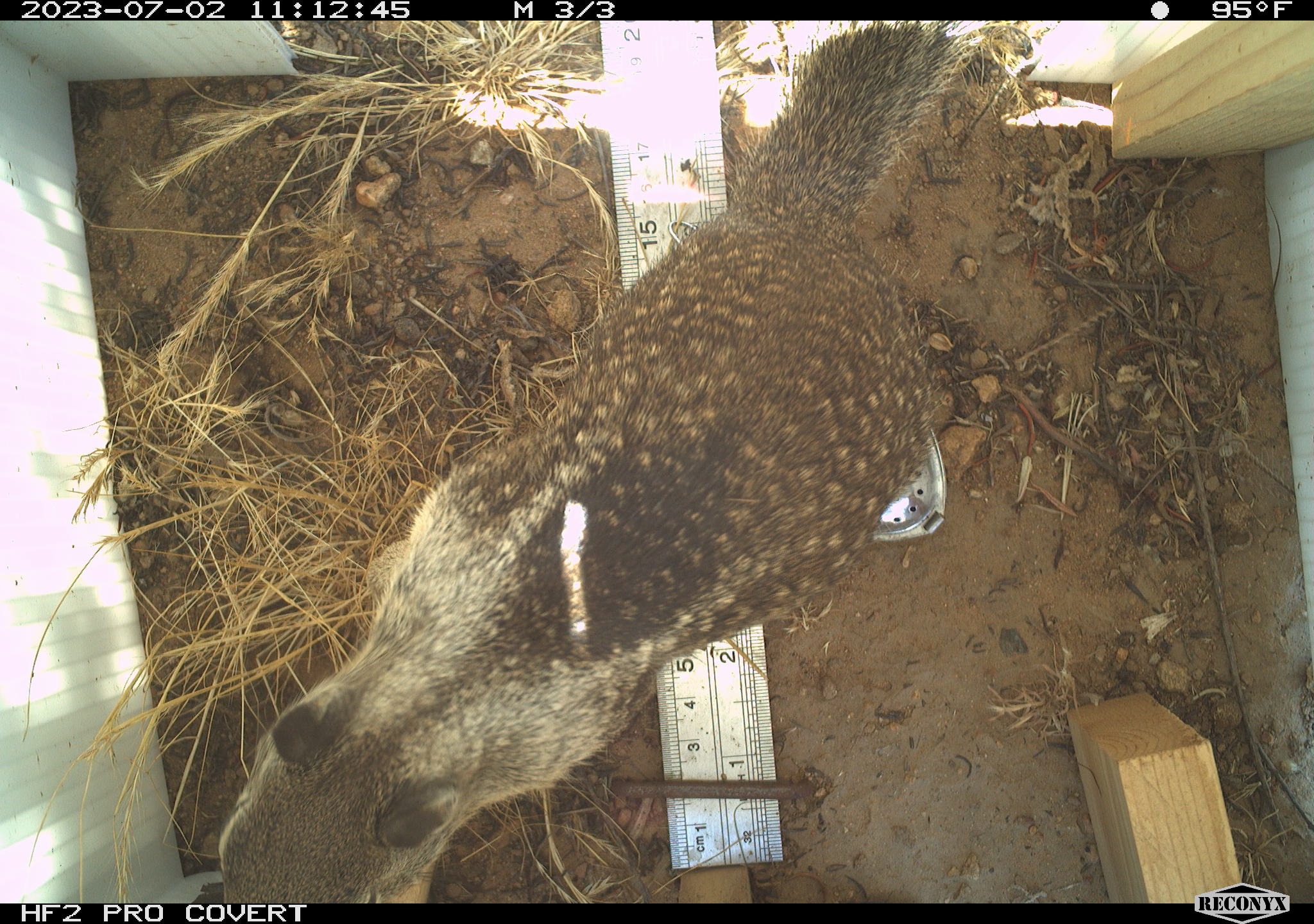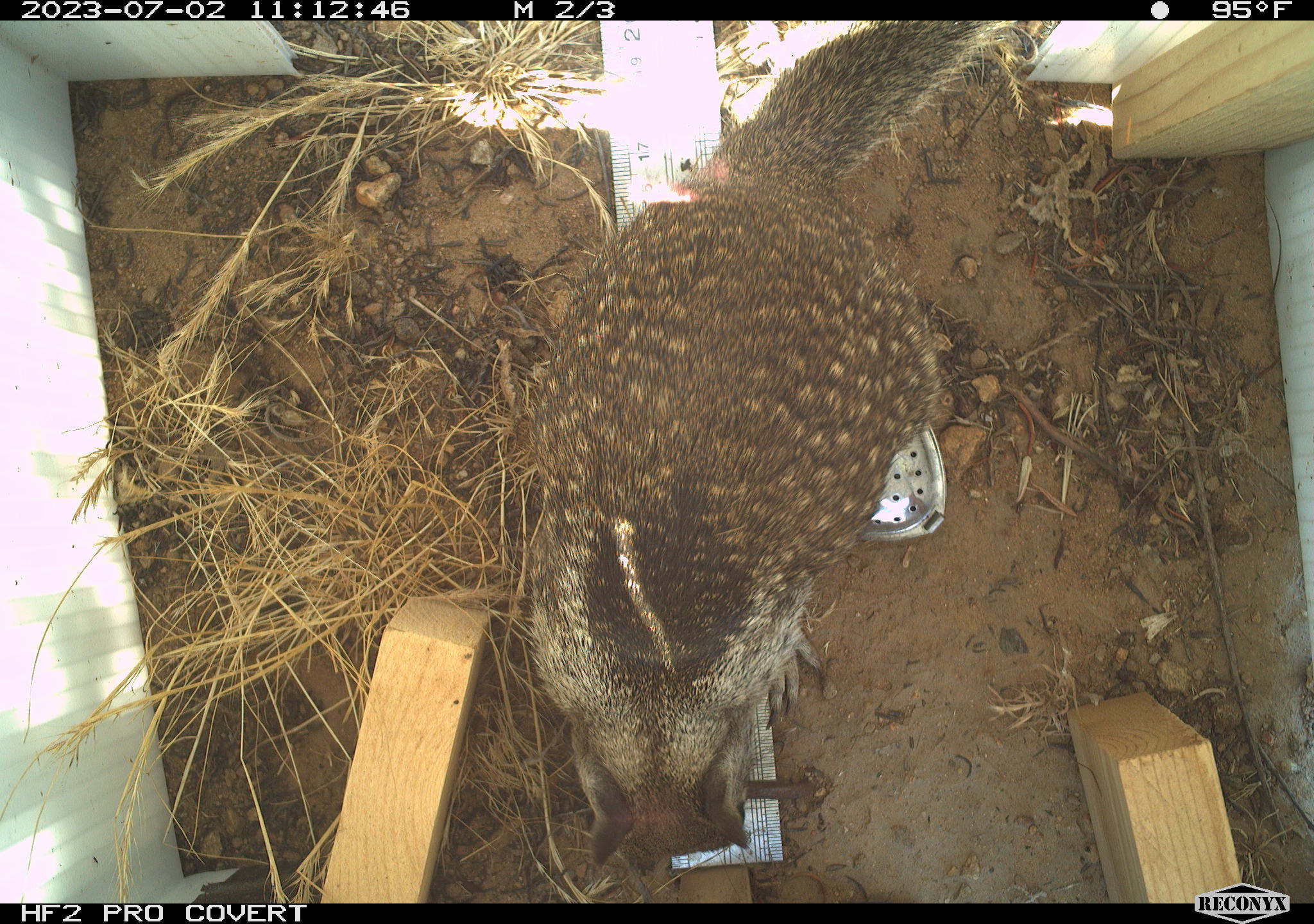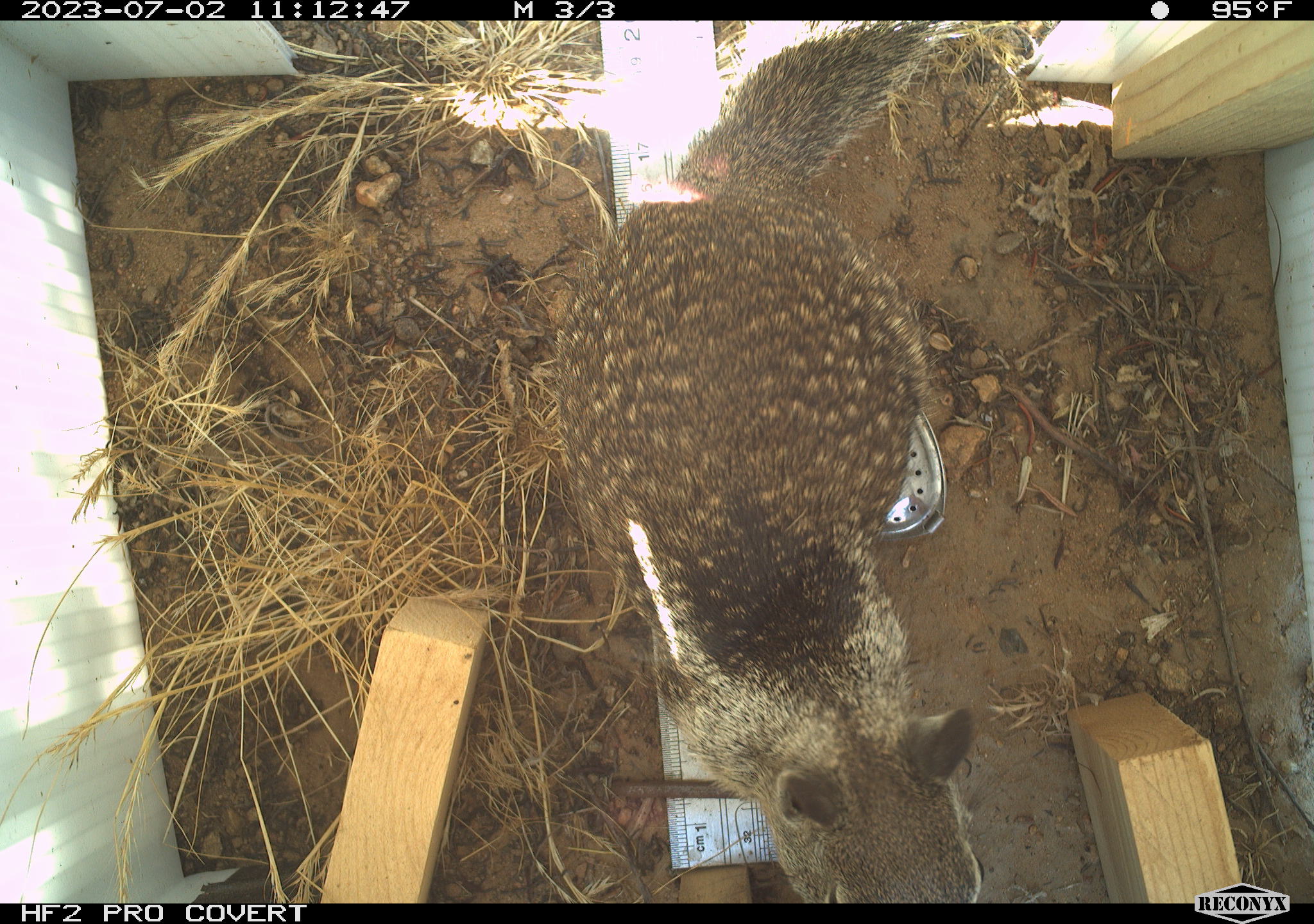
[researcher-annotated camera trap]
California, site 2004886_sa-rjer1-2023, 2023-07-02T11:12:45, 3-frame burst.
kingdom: Animalia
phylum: Chordata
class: Mammalia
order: Rodentia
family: Sciuridae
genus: Otospermophilus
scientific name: Otospermophilus beecheyi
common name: california ground squirrel